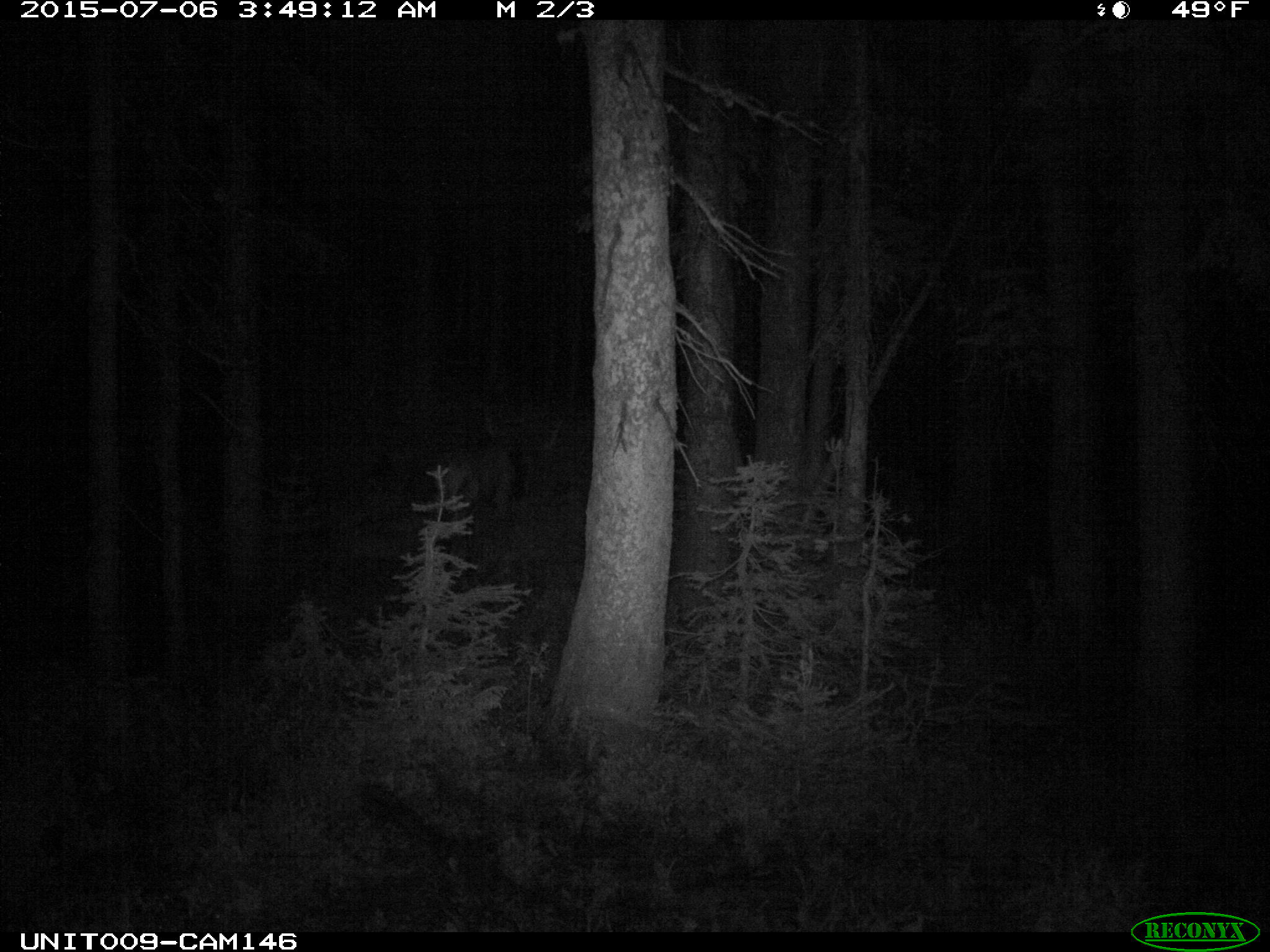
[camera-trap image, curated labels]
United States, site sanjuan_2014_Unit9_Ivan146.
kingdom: Animalia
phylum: Chordata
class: Mammalia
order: Artiodactyla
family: Cervidae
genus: Cervus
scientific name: Cervus elaphus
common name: red deer